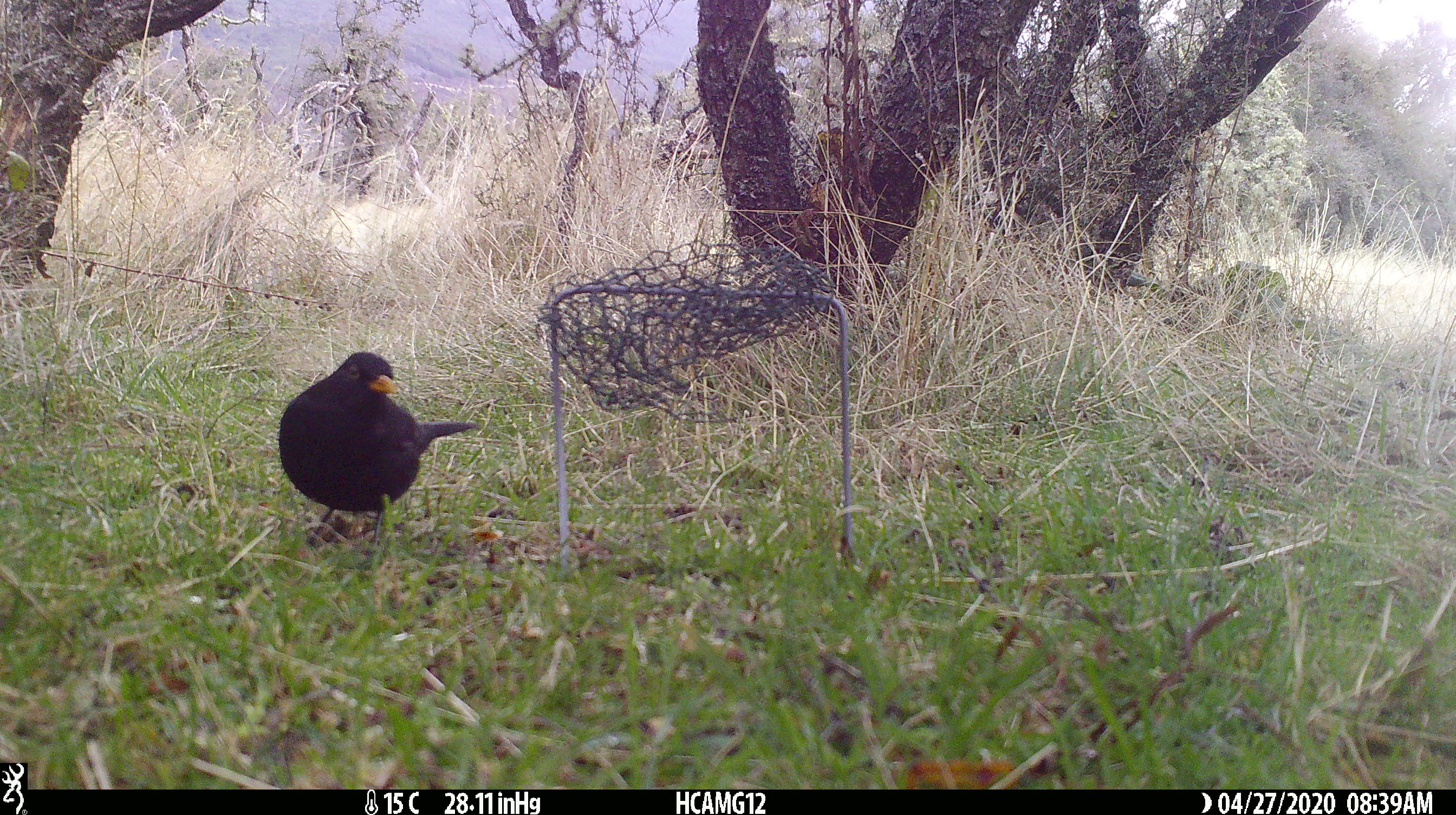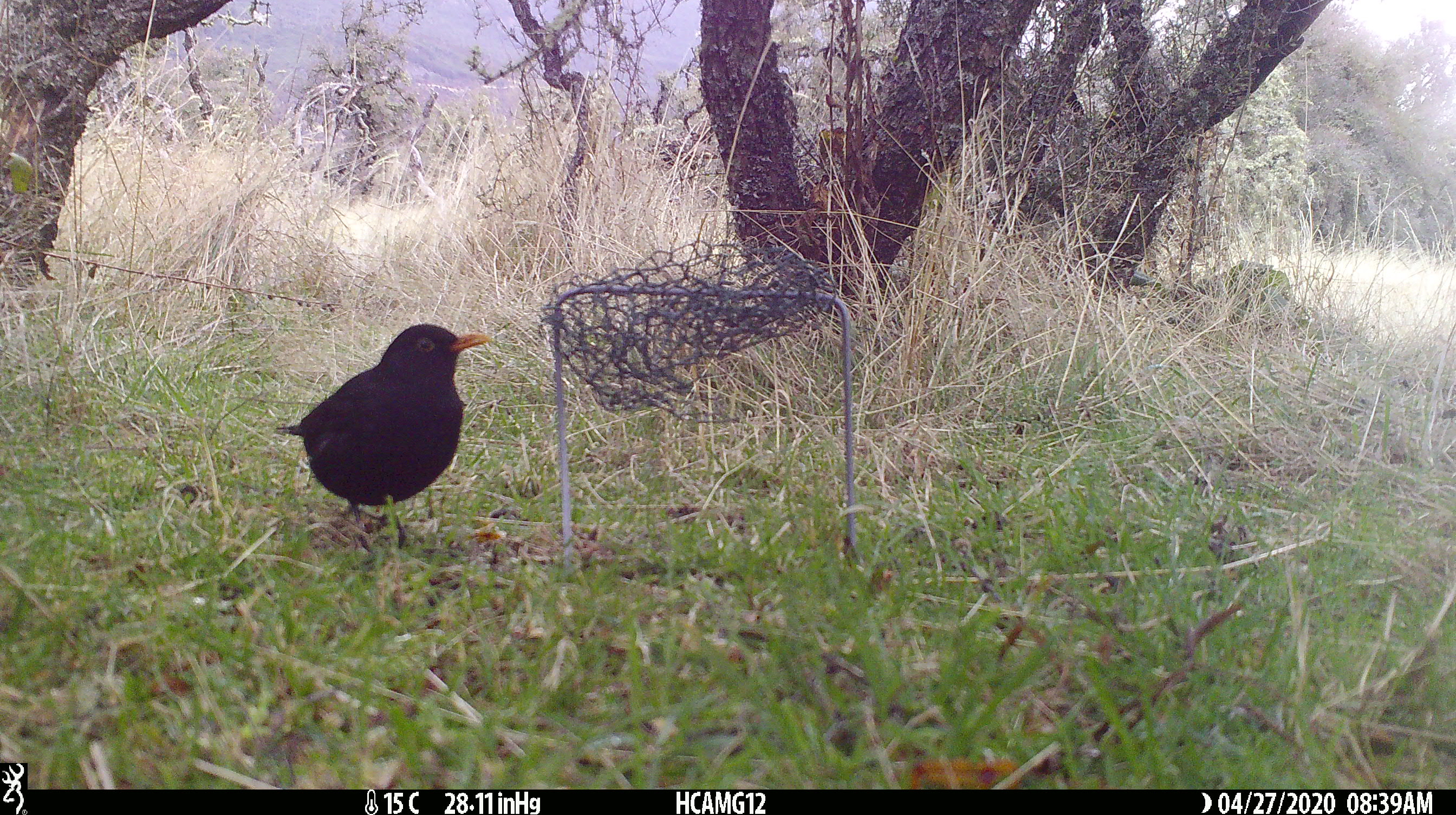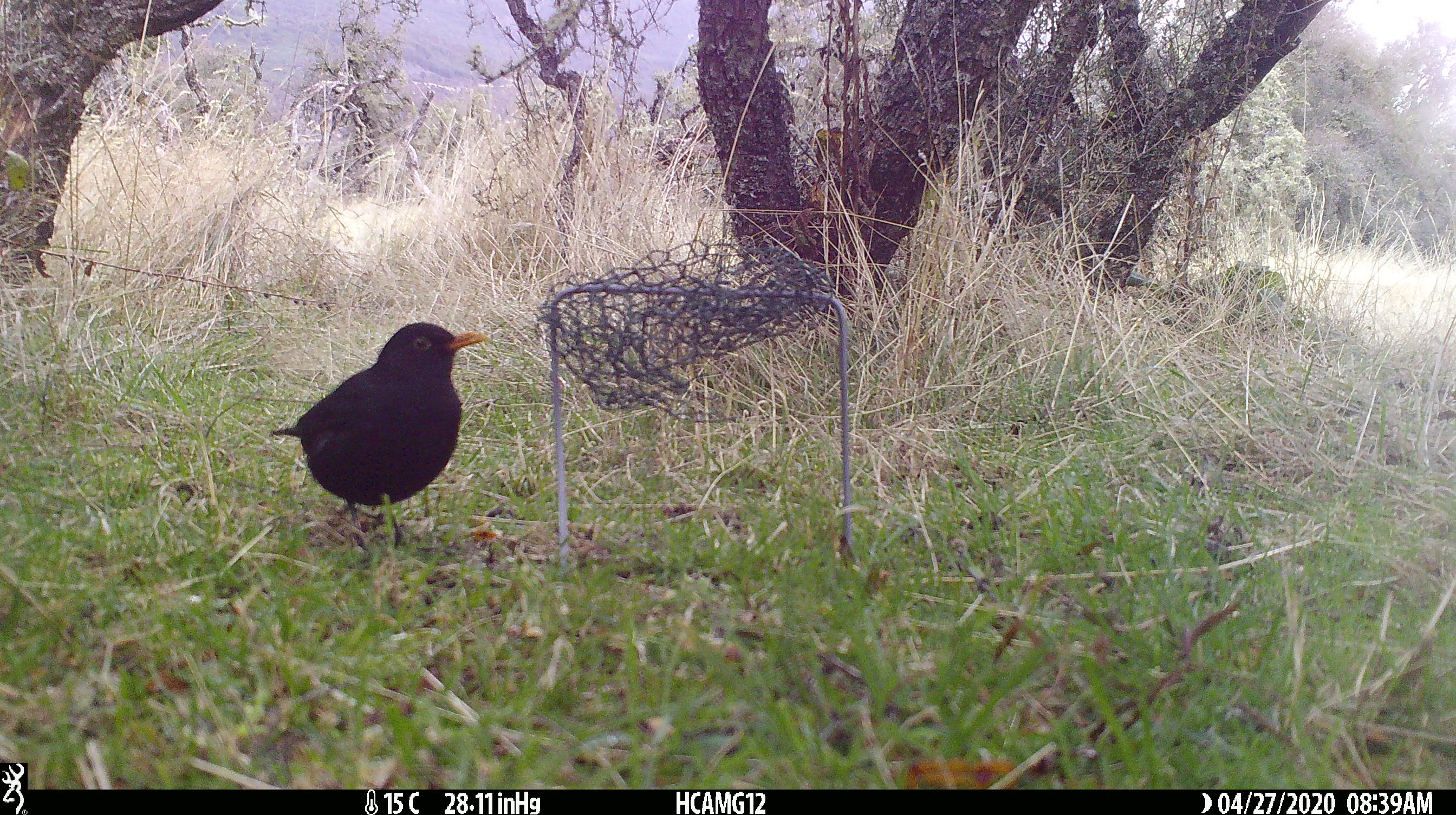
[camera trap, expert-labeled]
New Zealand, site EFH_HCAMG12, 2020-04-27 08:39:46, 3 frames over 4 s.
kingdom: Animalia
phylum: Chordata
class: Aves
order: Passeriformes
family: Turdidae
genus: Turdus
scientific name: Turdus merula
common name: eurasian blackbird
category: blackbird